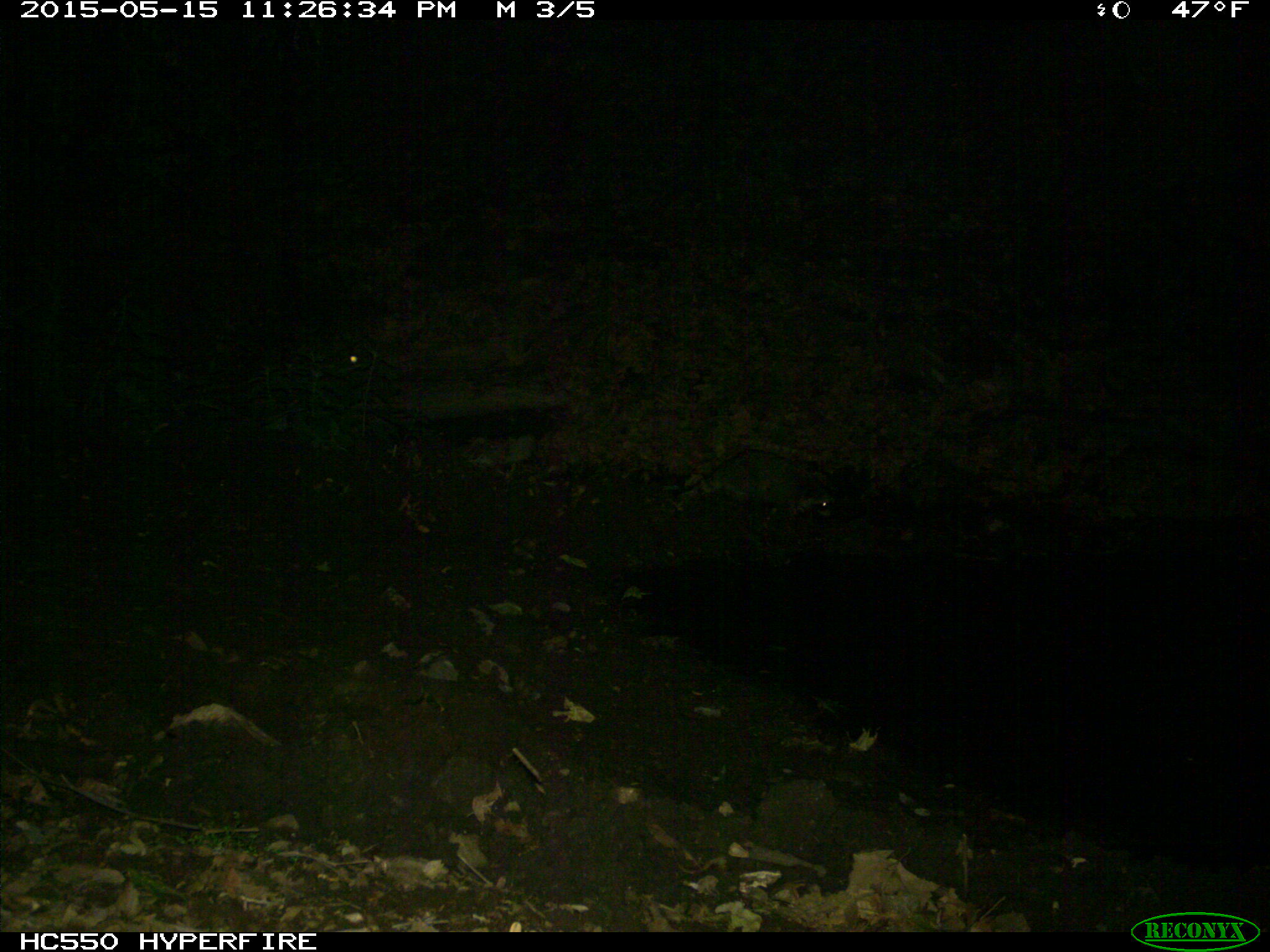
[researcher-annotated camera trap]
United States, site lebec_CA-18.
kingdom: Animalia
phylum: Chordata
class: Mammalia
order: Carnivora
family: Procyonidae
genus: Procyon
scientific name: Procyon lotor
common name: common raccoon